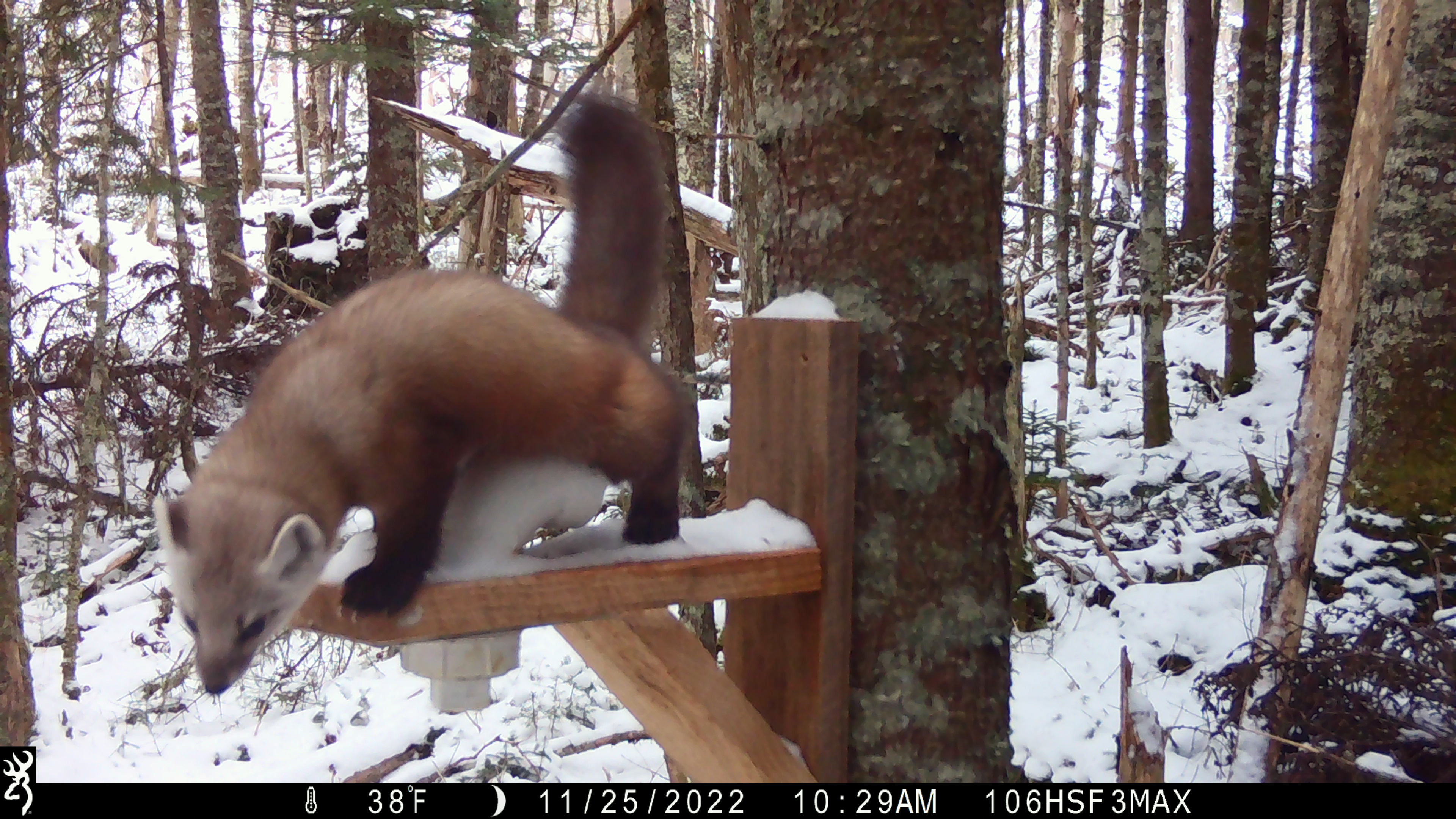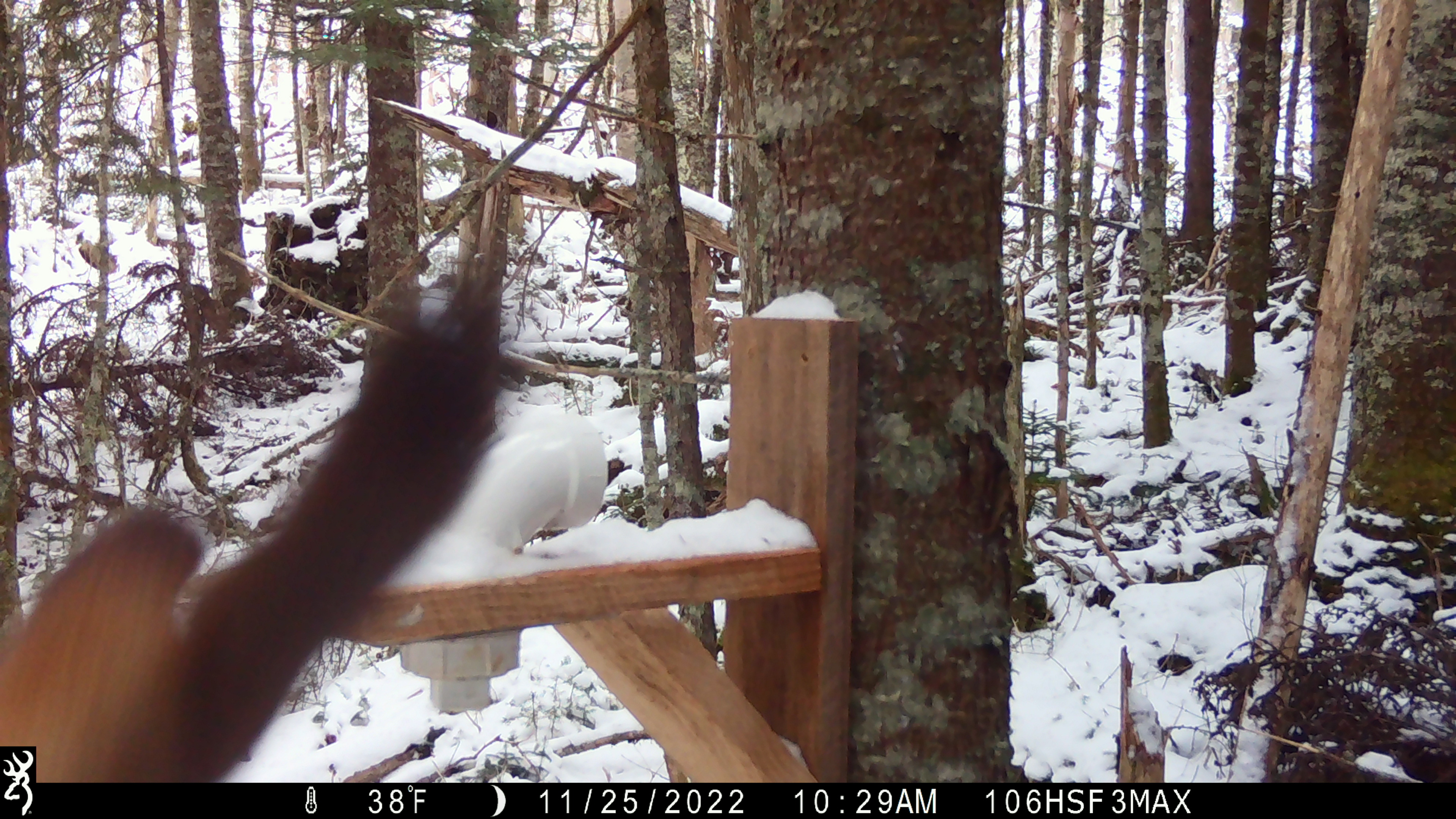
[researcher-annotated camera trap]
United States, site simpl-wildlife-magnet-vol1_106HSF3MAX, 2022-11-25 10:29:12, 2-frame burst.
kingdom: Animalia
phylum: Chordata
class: Mammalia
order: Carnivora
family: Mustelidae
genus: Martes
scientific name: Martes americana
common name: american marten